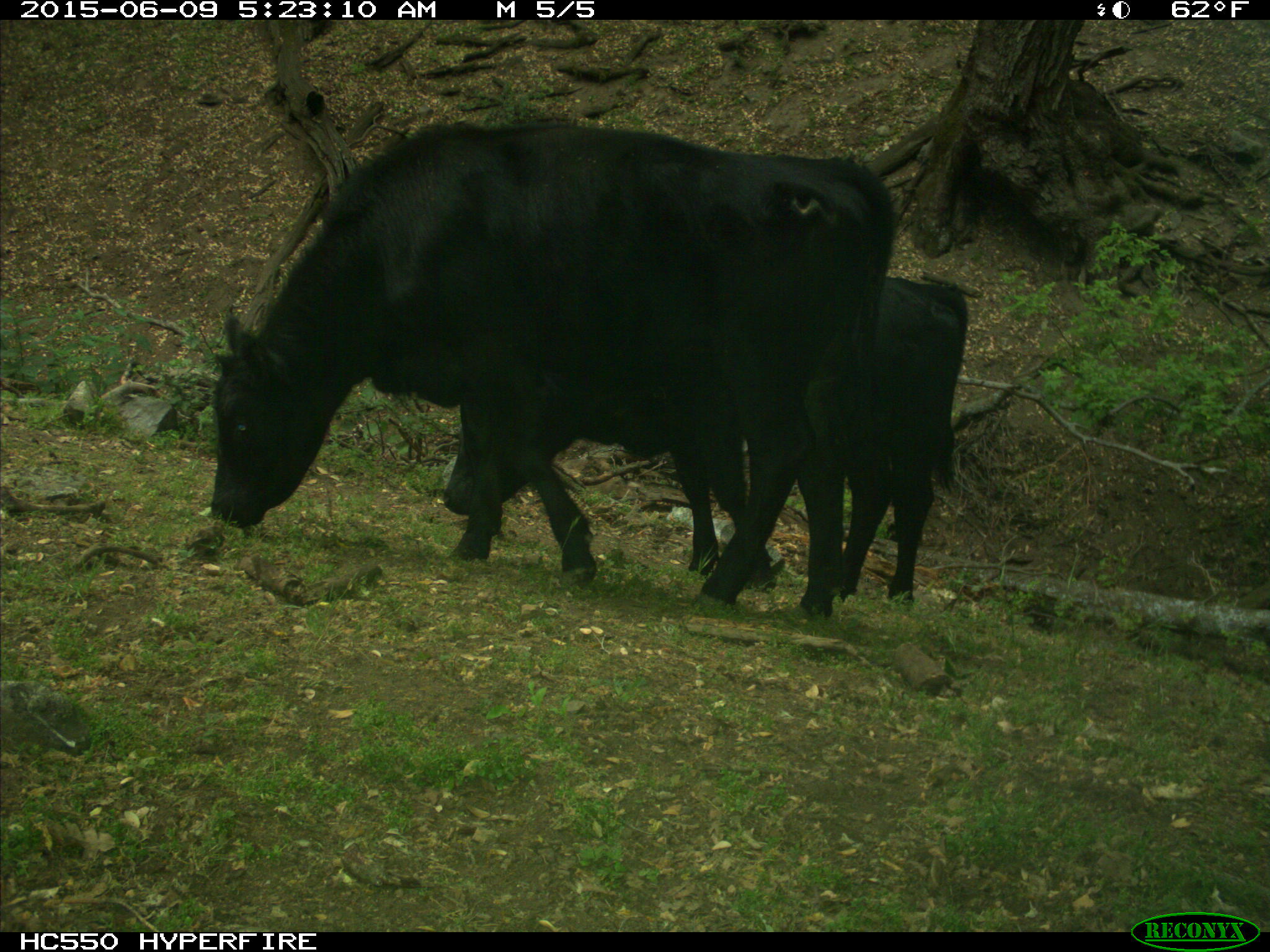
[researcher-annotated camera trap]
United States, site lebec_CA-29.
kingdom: Animalia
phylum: Chordata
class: Mammalia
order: Artiodactyla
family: Bovidae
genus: Bos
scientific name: Bos taurus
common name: domestic cow